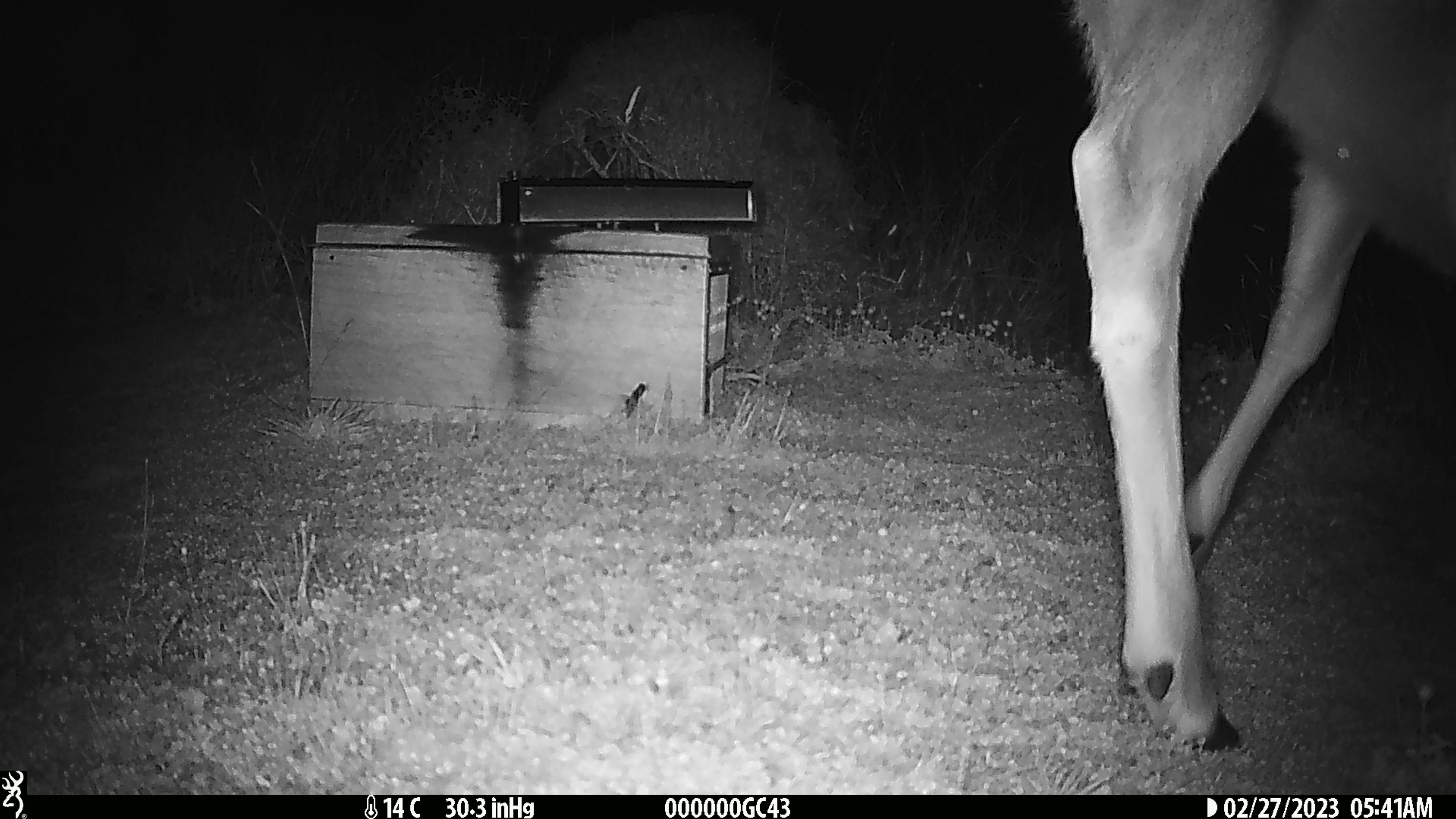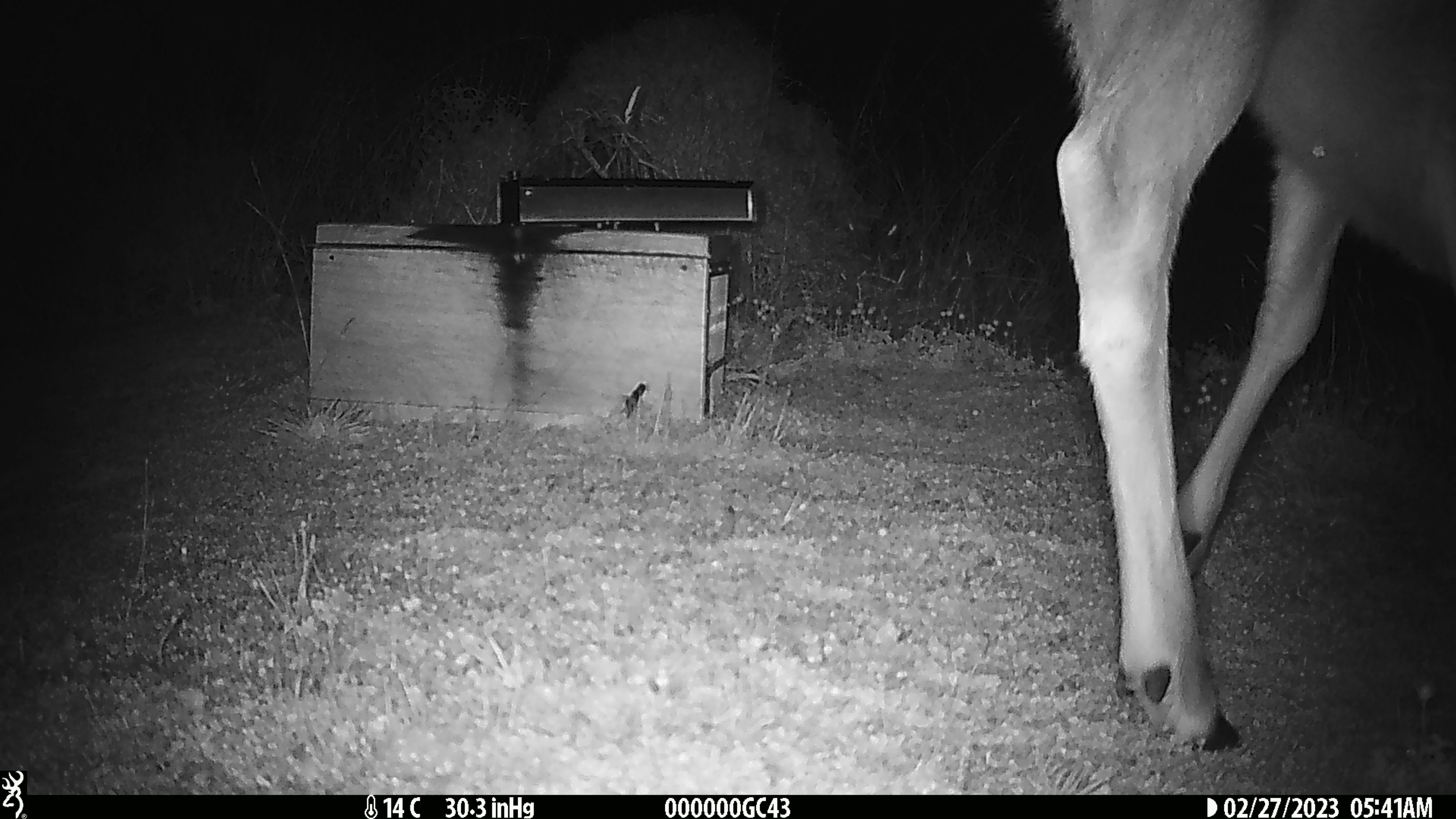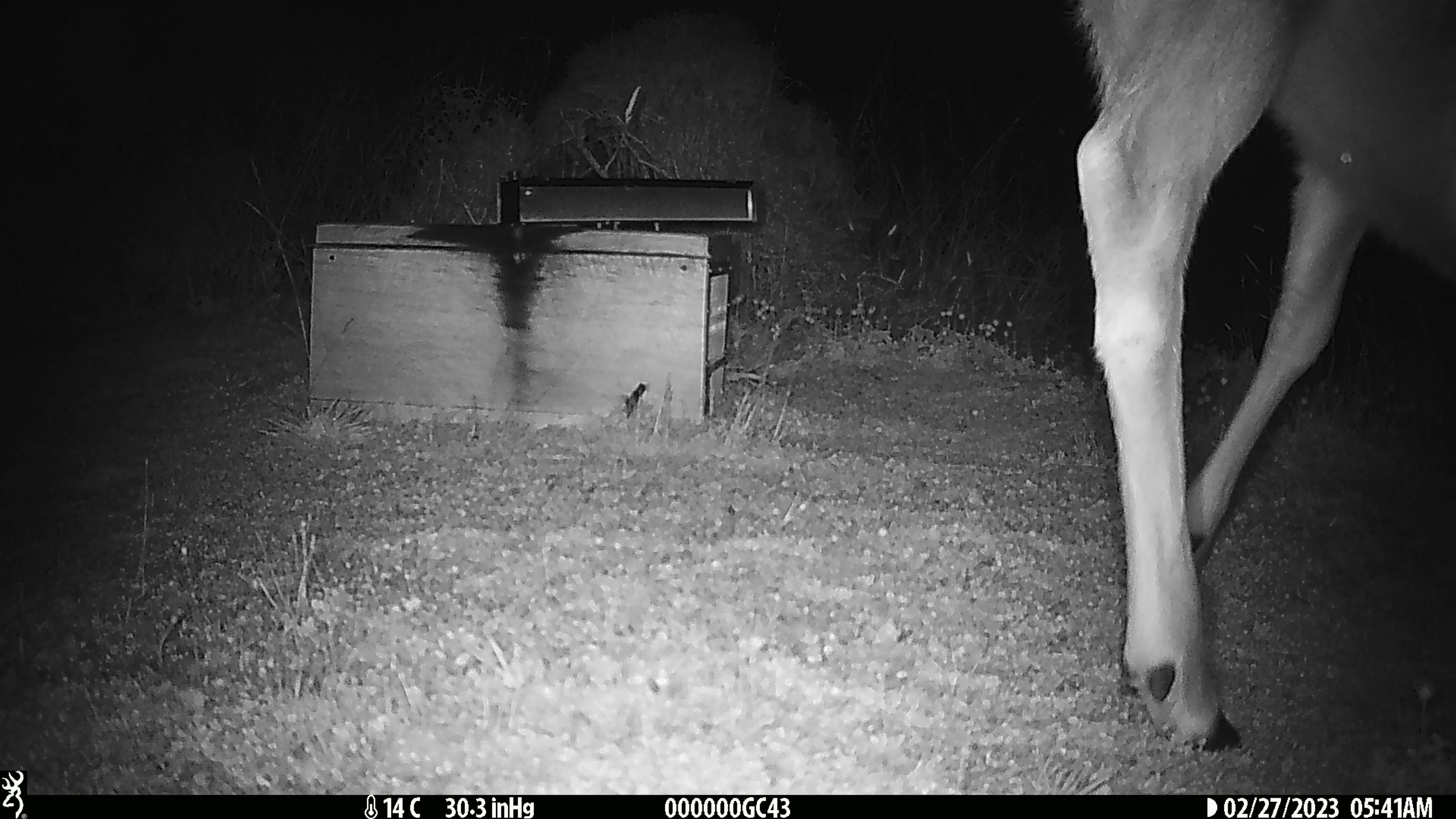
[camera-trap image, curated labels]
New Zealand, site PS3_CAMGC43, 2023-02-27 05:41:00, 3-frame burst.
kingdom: Animalia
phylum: Chordata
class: Mammalia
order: Artiodactyla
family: Cervidae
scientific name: Cervidae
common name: deer